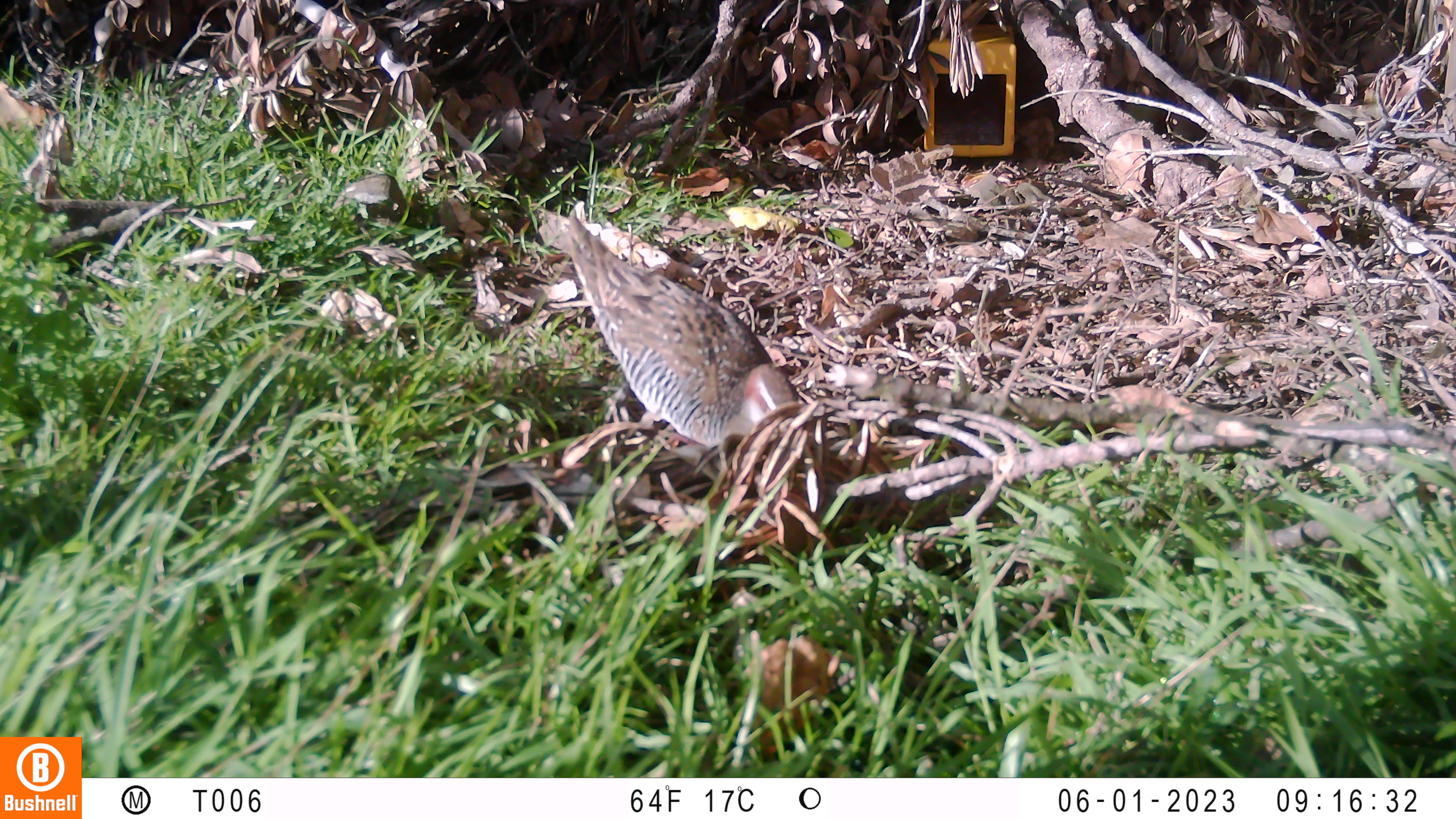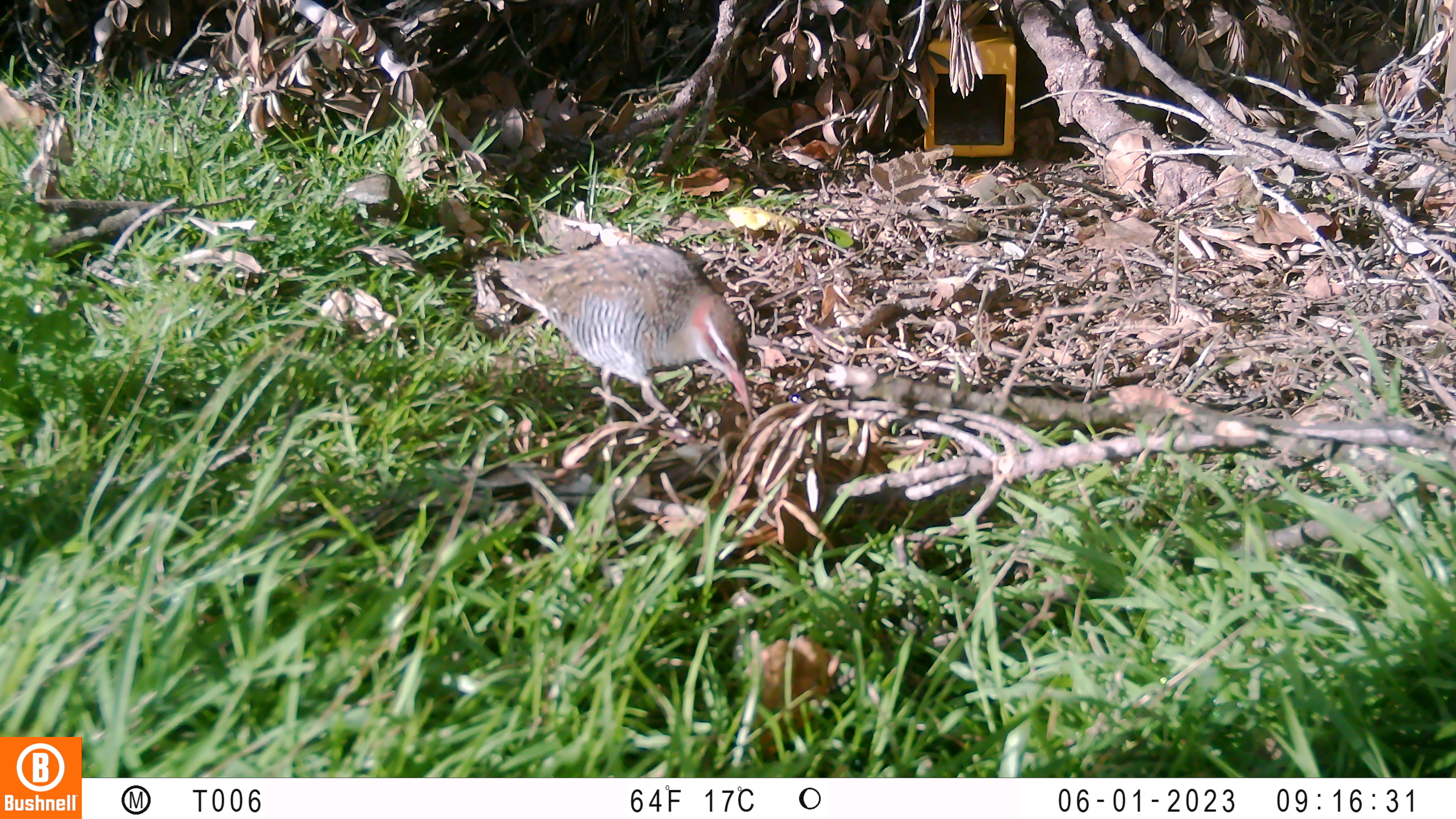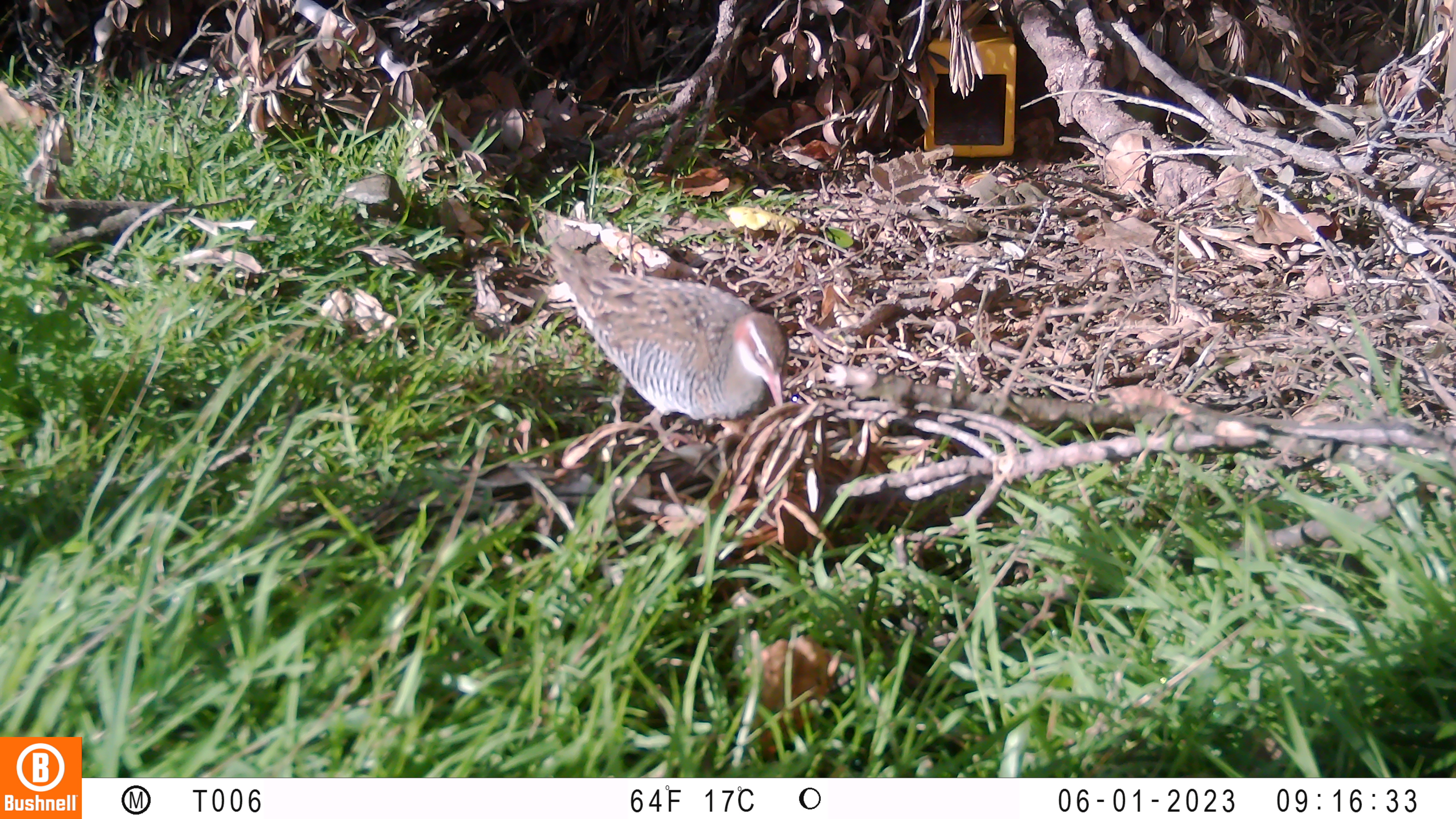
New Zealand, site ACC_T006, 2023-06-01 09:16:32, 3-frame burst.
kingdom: Animalia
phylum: Chordata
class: Aves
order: Gruiformes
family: Rallidae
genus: Gallirallus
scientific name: Gallirallus philippensis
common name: buff-banded rail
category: banded rail